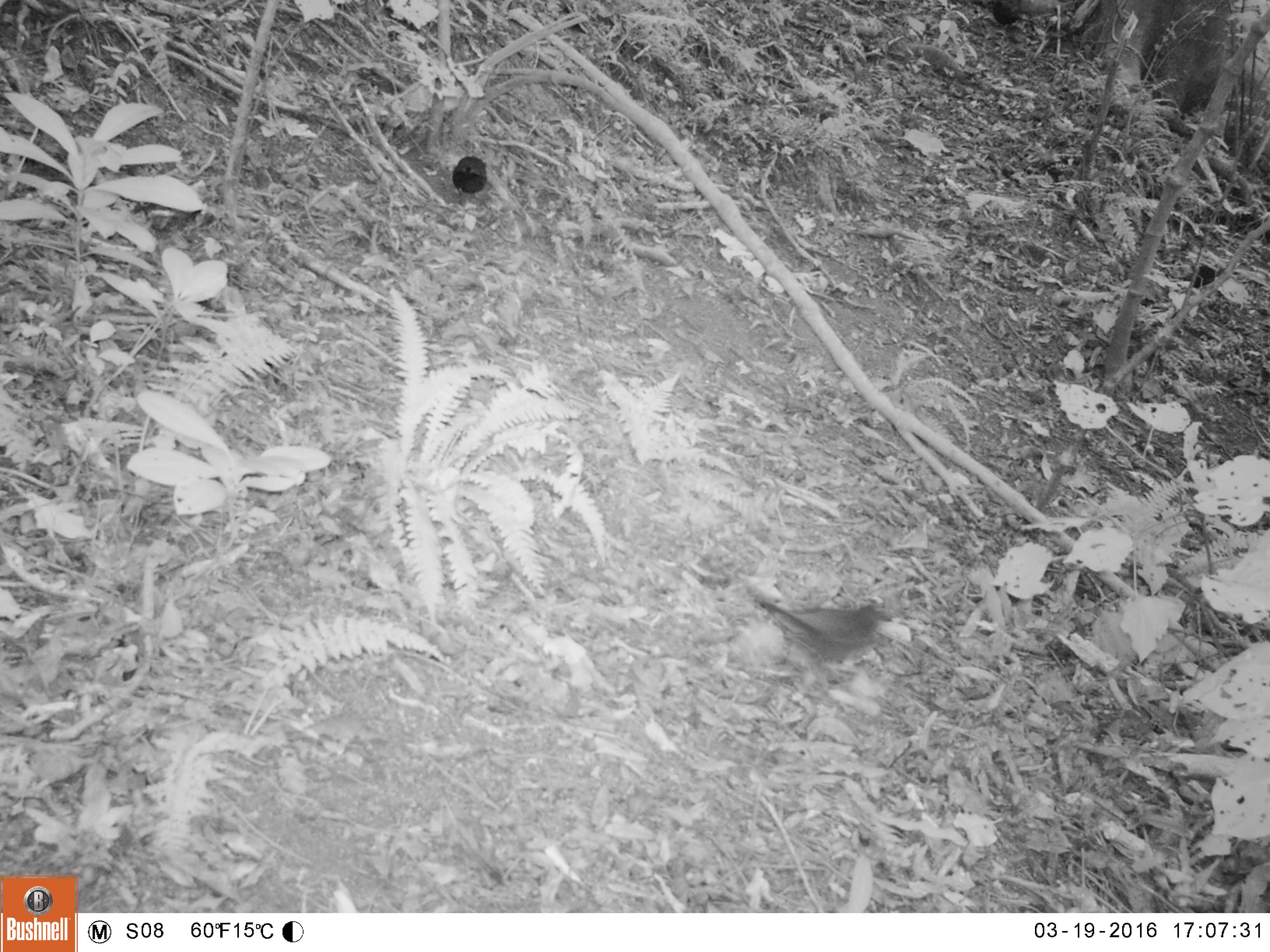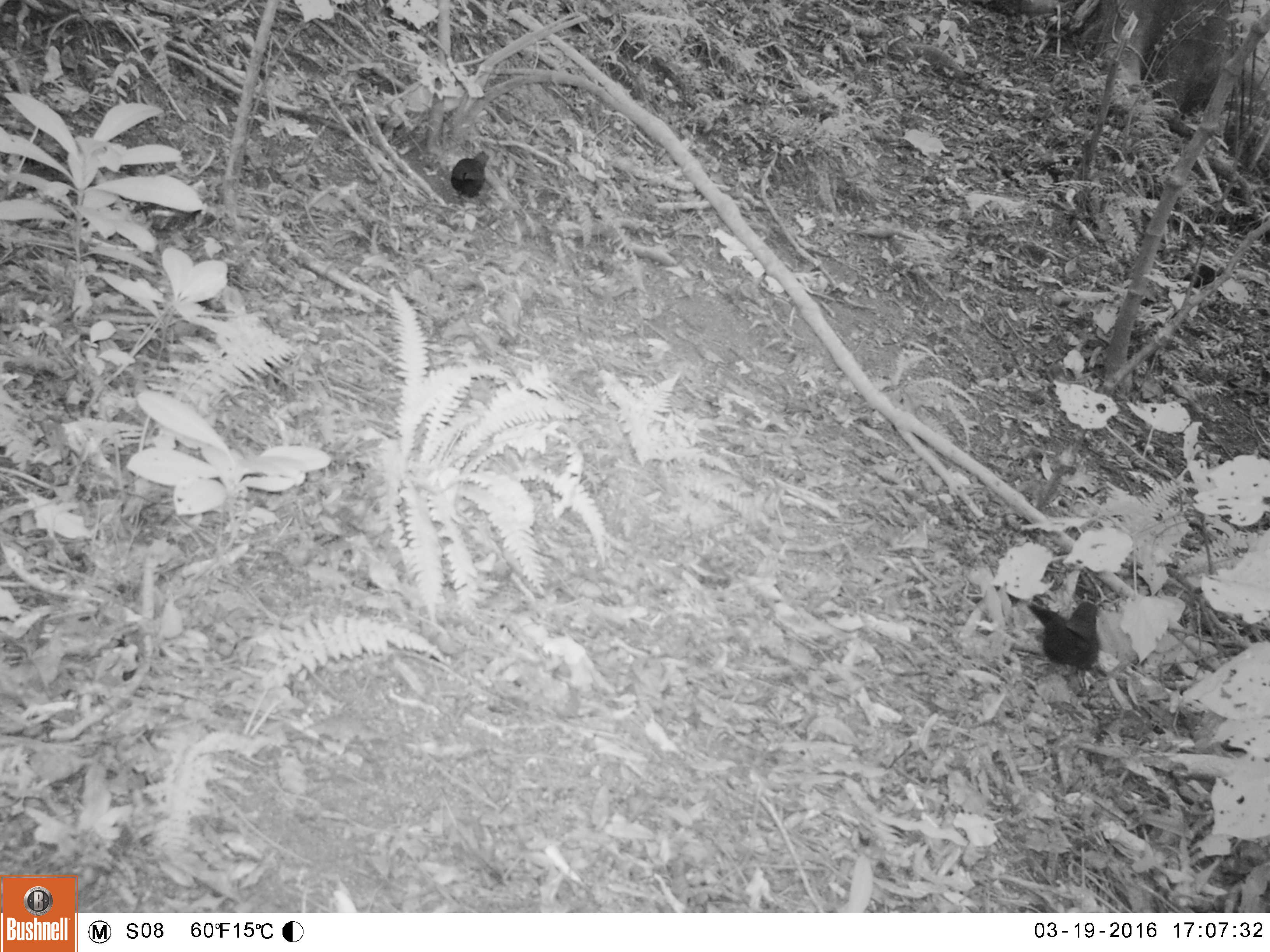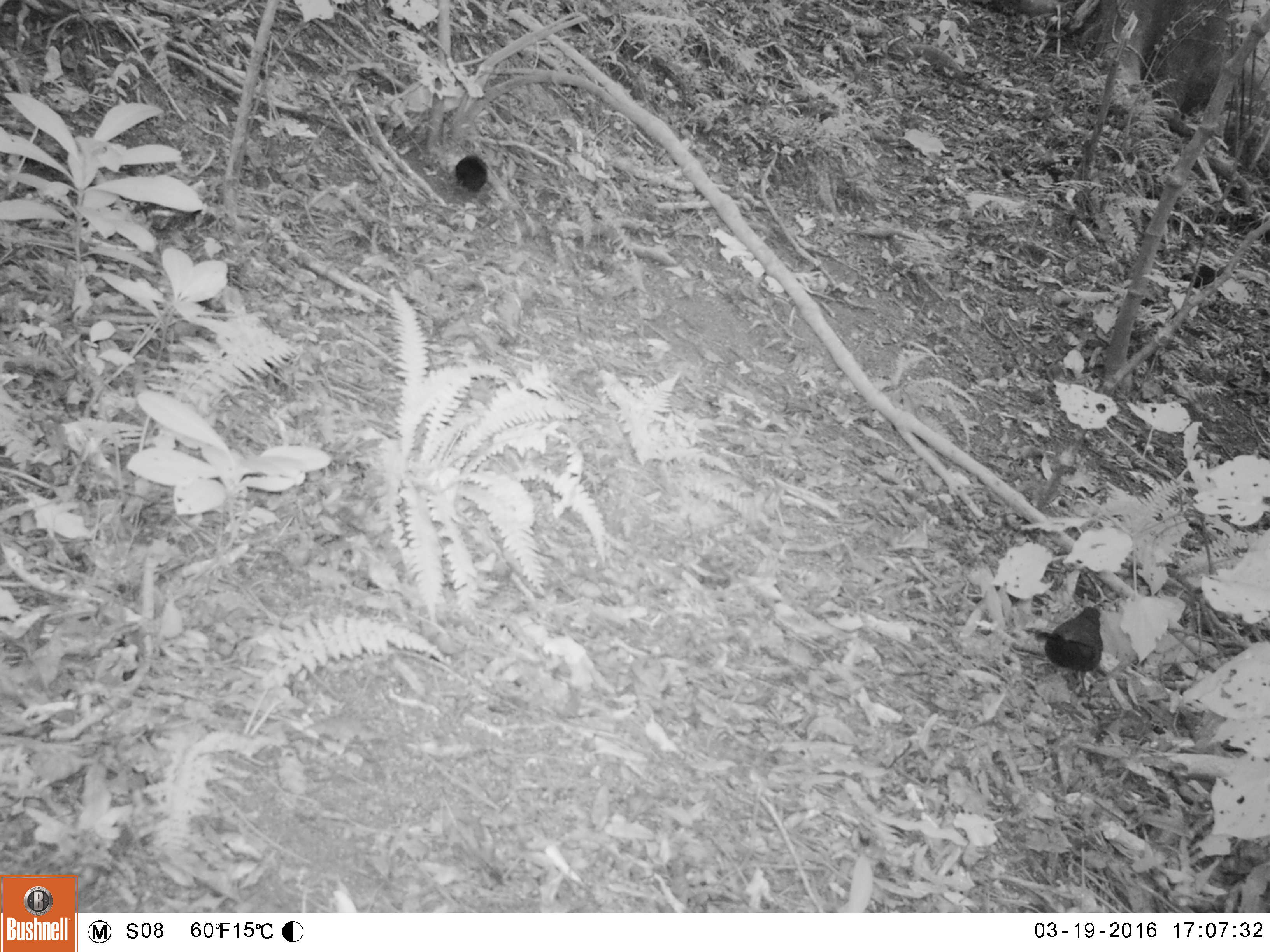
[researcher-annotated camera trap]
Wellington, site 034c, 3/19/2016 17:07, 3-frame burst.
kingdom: Animalia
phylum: Chordata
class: Aves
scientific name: Aves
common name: bird